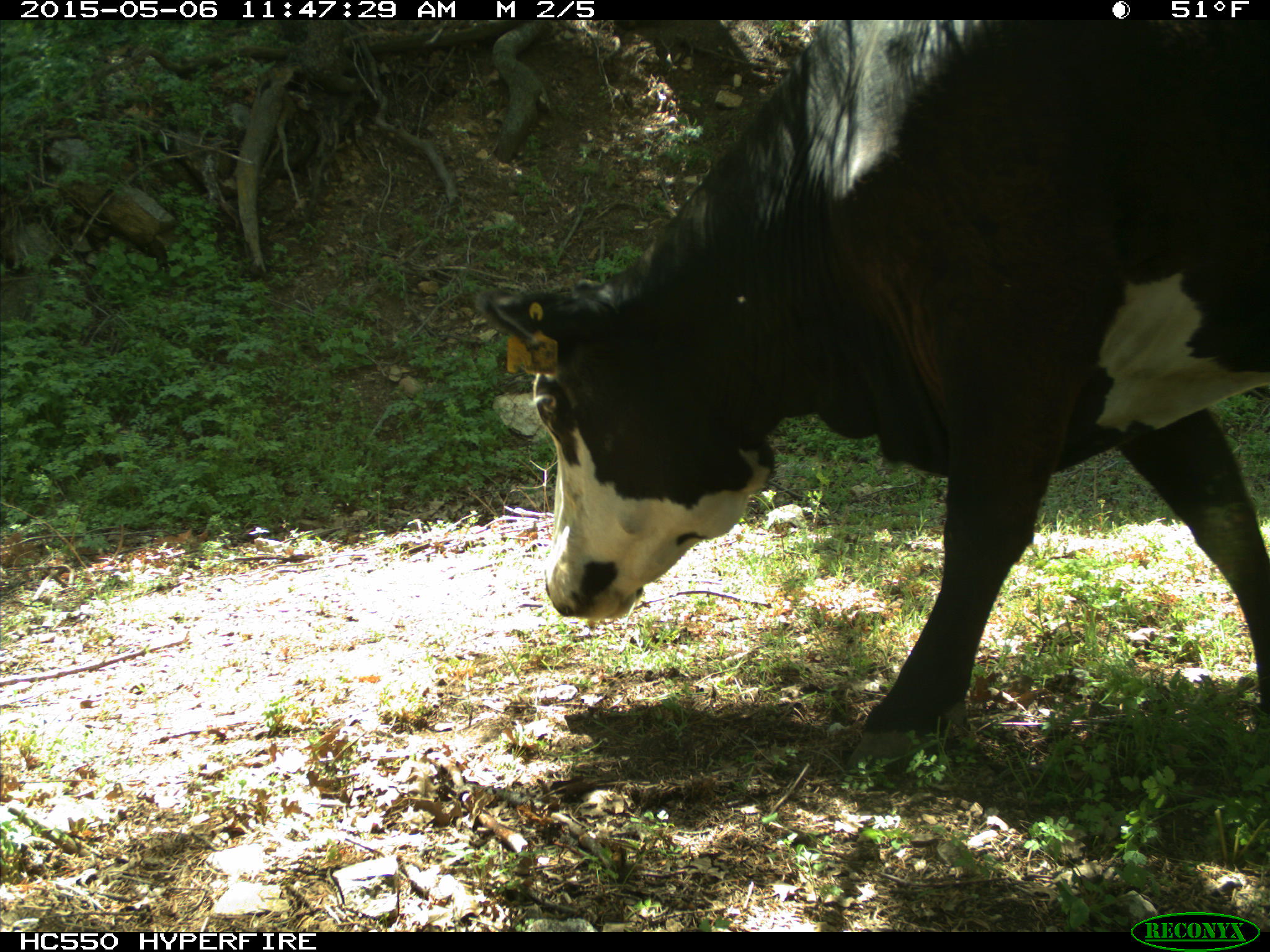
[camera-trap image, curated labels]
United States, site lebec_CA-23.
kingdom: Animalia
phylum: Chordata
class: Mammalia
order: Artiodactyla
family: Bovidae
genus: Bos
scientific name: Bos taurus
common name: domestic cow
Bos taurus (domestic cow).